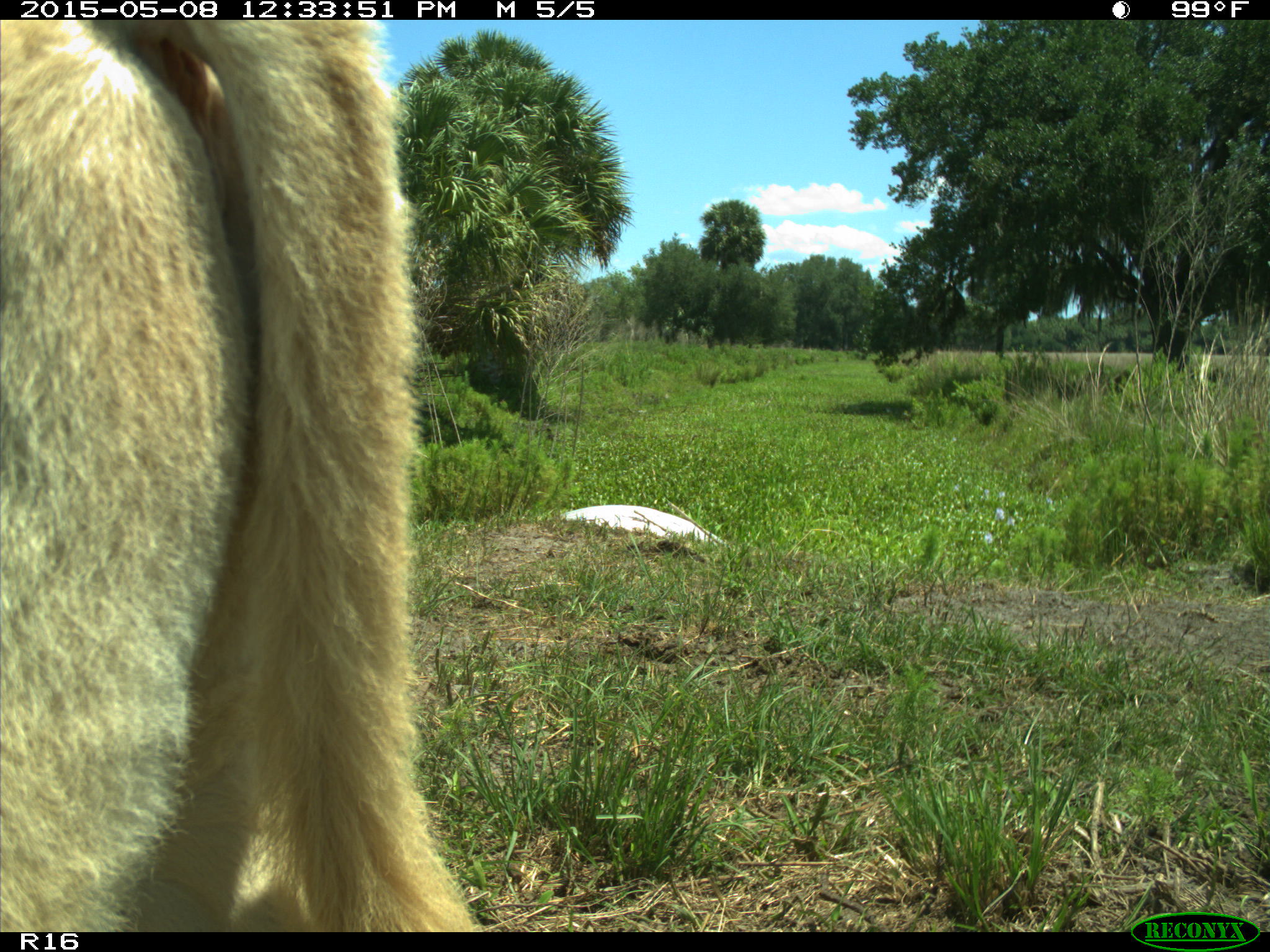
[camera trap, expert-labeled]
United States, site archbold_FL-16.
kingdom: Animalia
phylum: Chordata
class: Mammalia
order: Artiodactyla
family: Bovidae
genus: Bos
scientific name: Bos taurus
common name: domestic cow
Bos taurus (domestic cow).